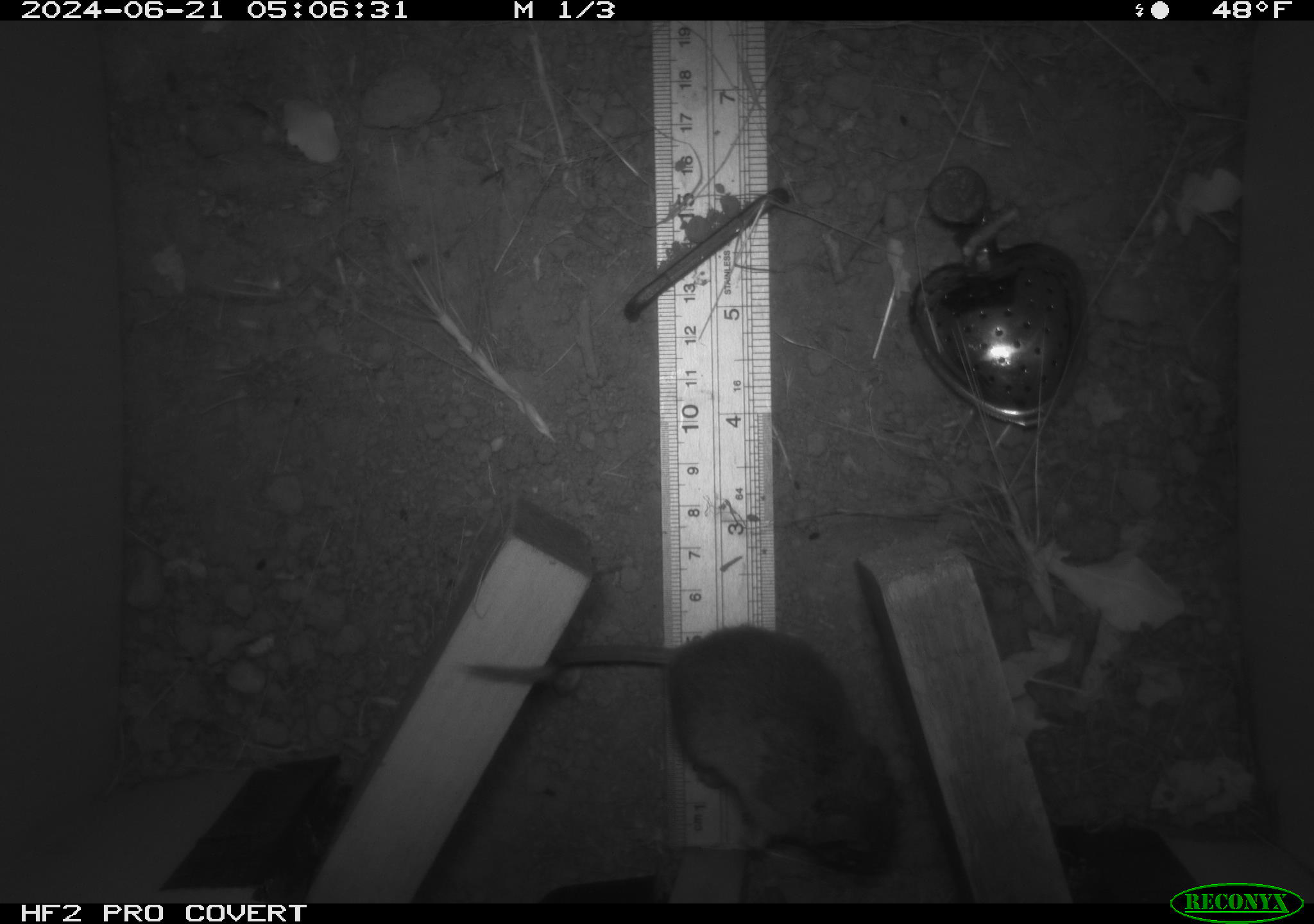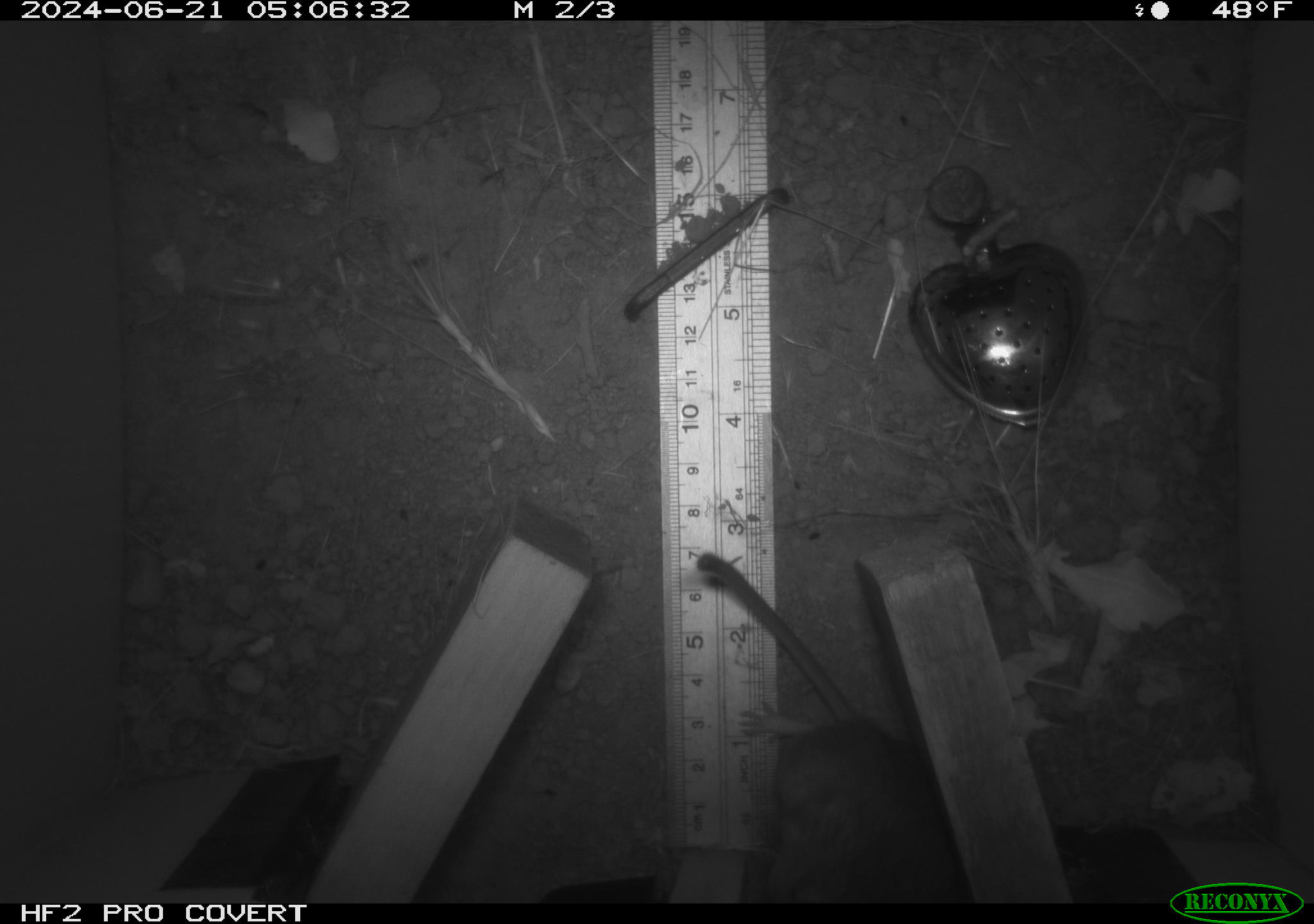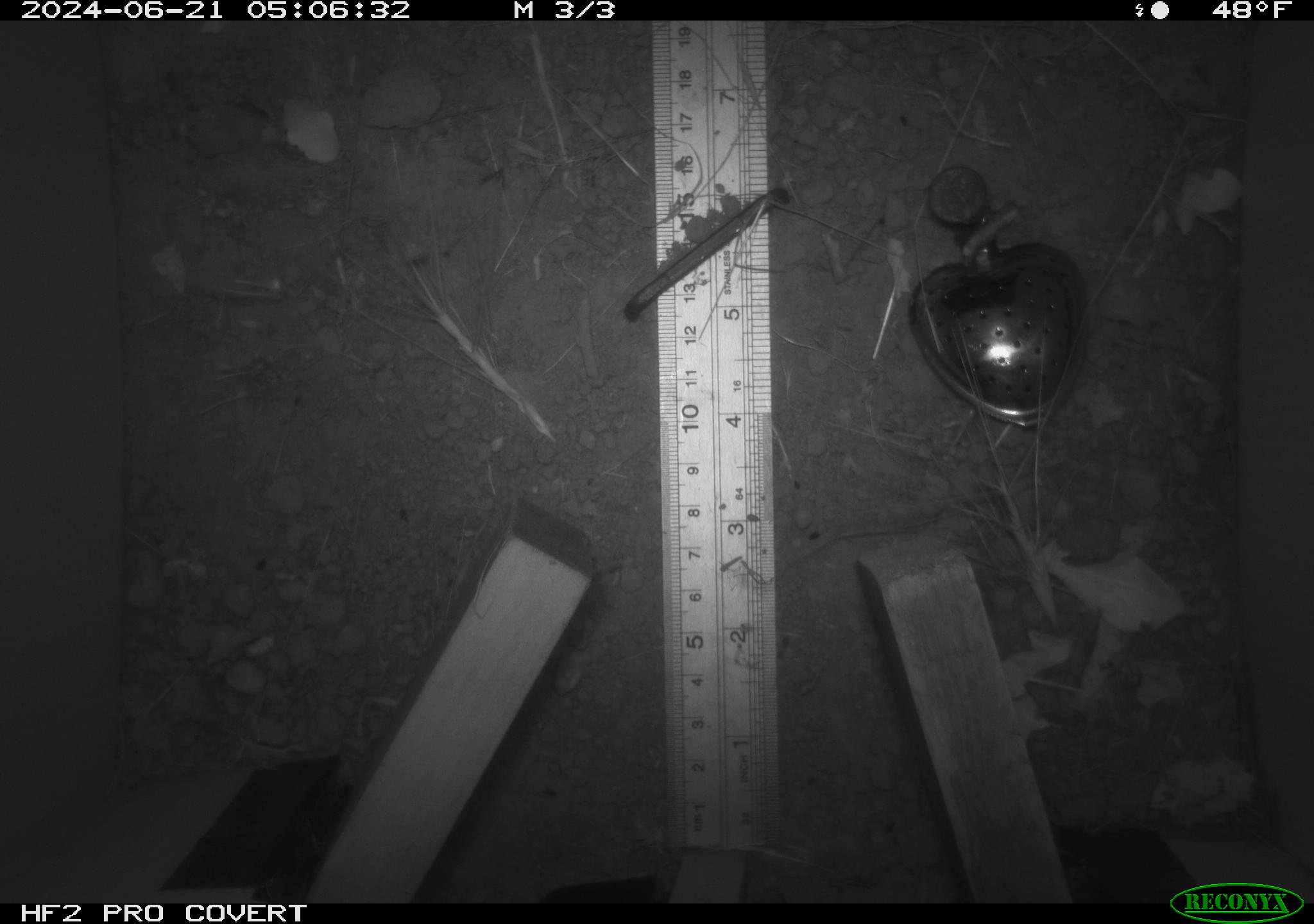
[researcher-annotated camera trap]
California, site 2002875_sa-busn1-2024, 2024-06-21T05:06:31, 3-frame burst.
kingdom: Animalia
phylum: Chordata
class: Mammalia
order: Rodentia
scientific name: Rodentia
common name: rodent